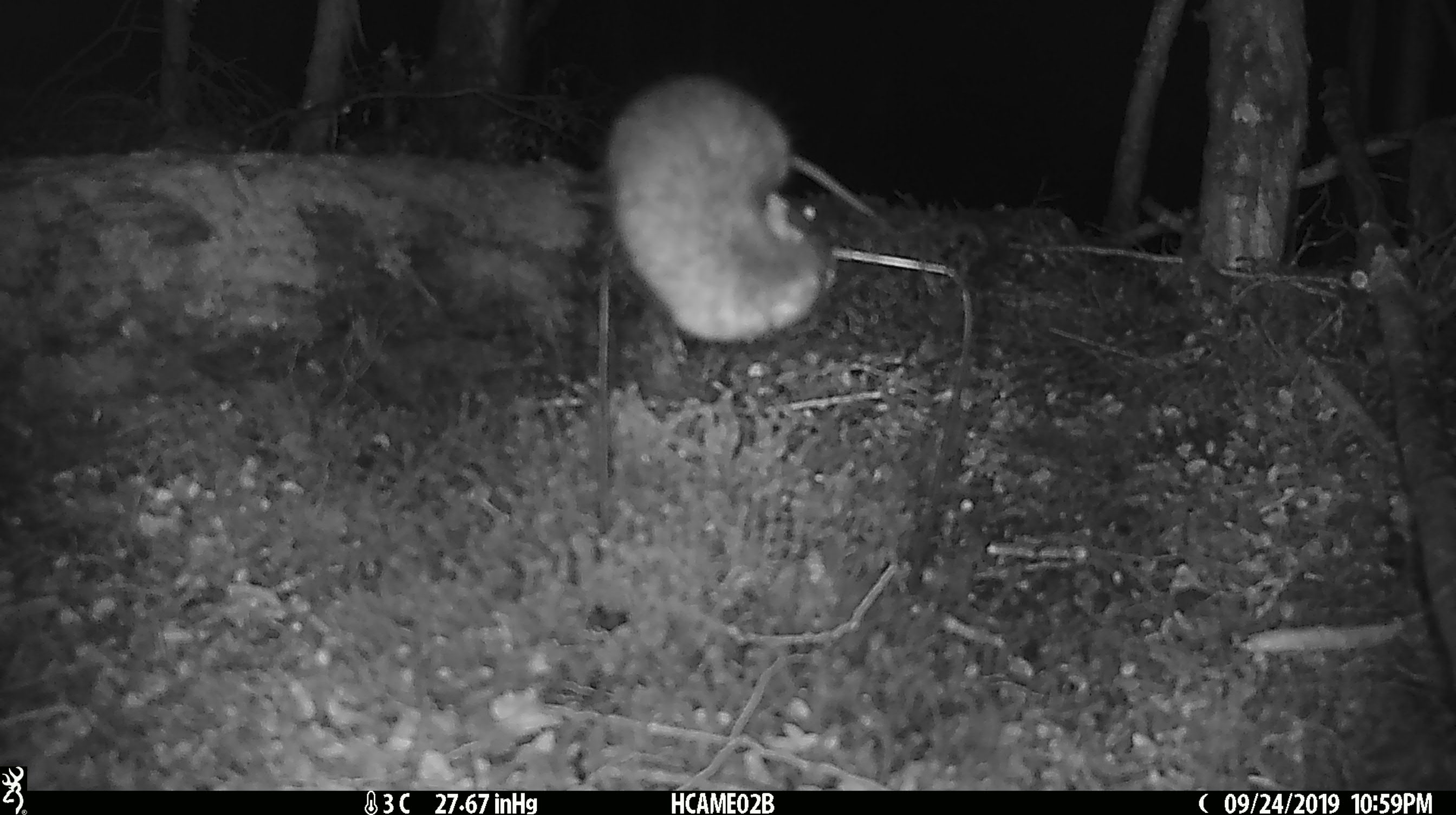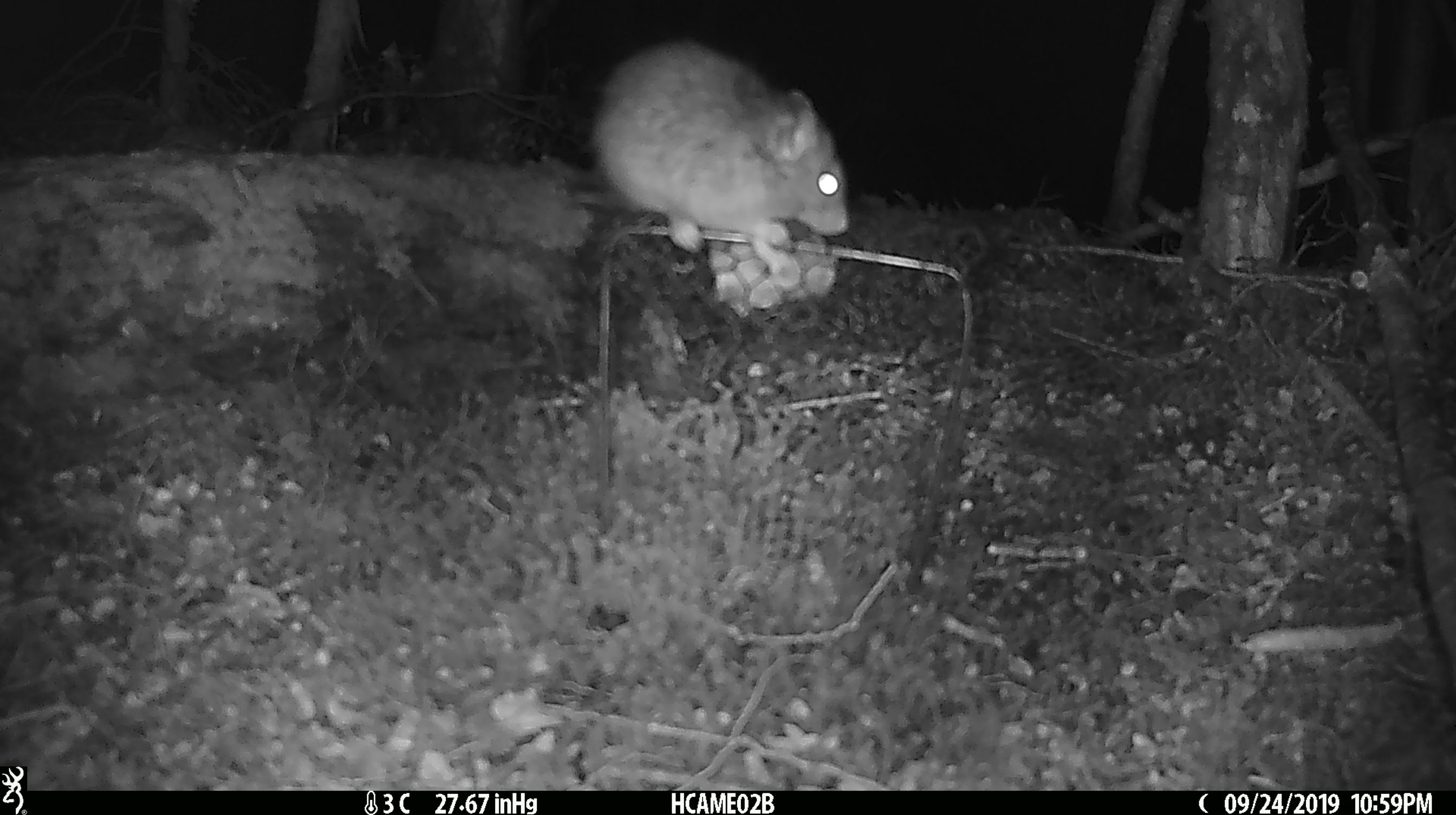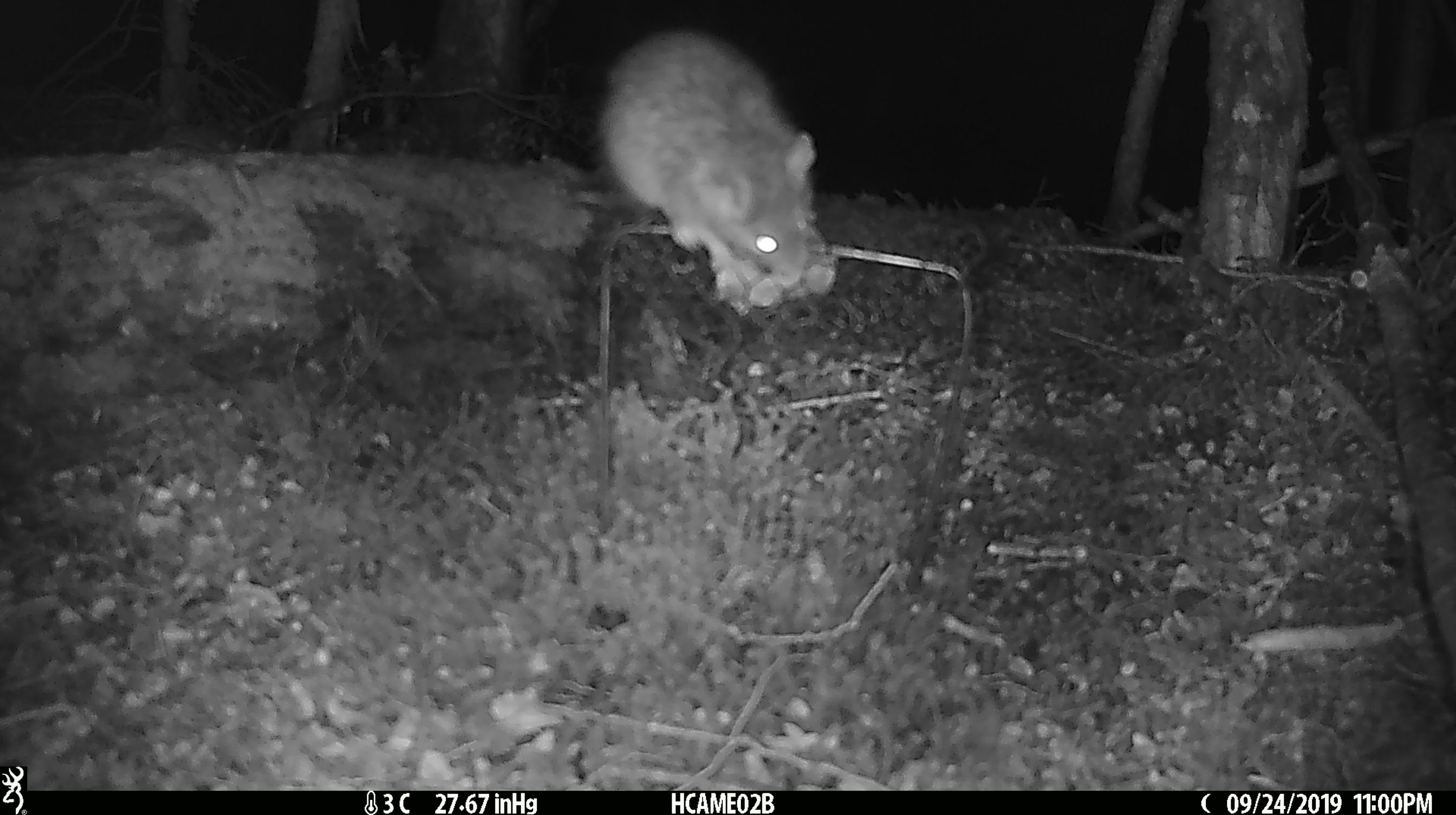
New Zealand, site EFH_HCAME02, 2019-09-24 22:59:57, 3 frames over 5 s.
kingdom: Animalia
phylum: Chordata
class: Mammalia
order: Rodentia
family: Muridae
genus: Rattus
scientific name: Rattus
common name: rat